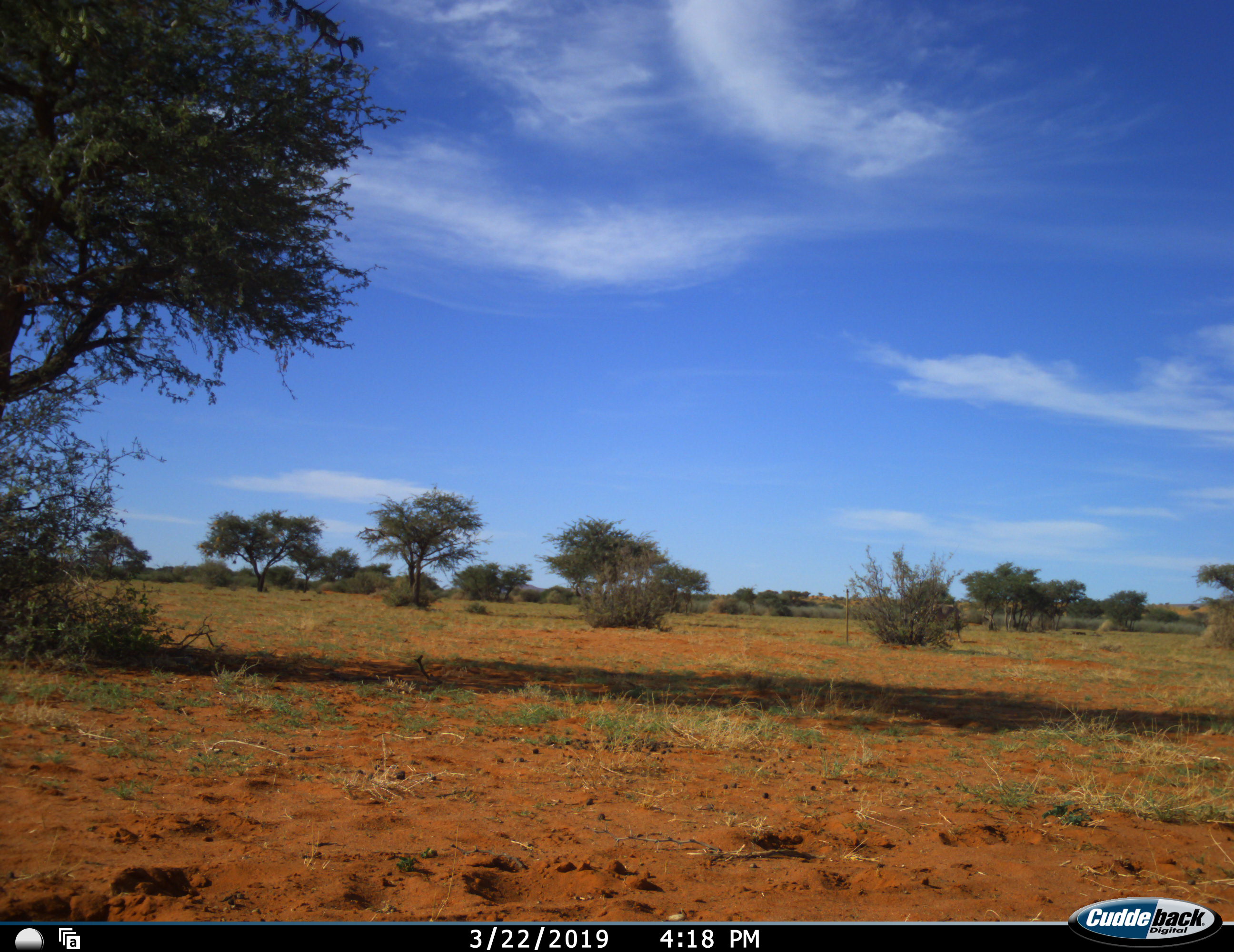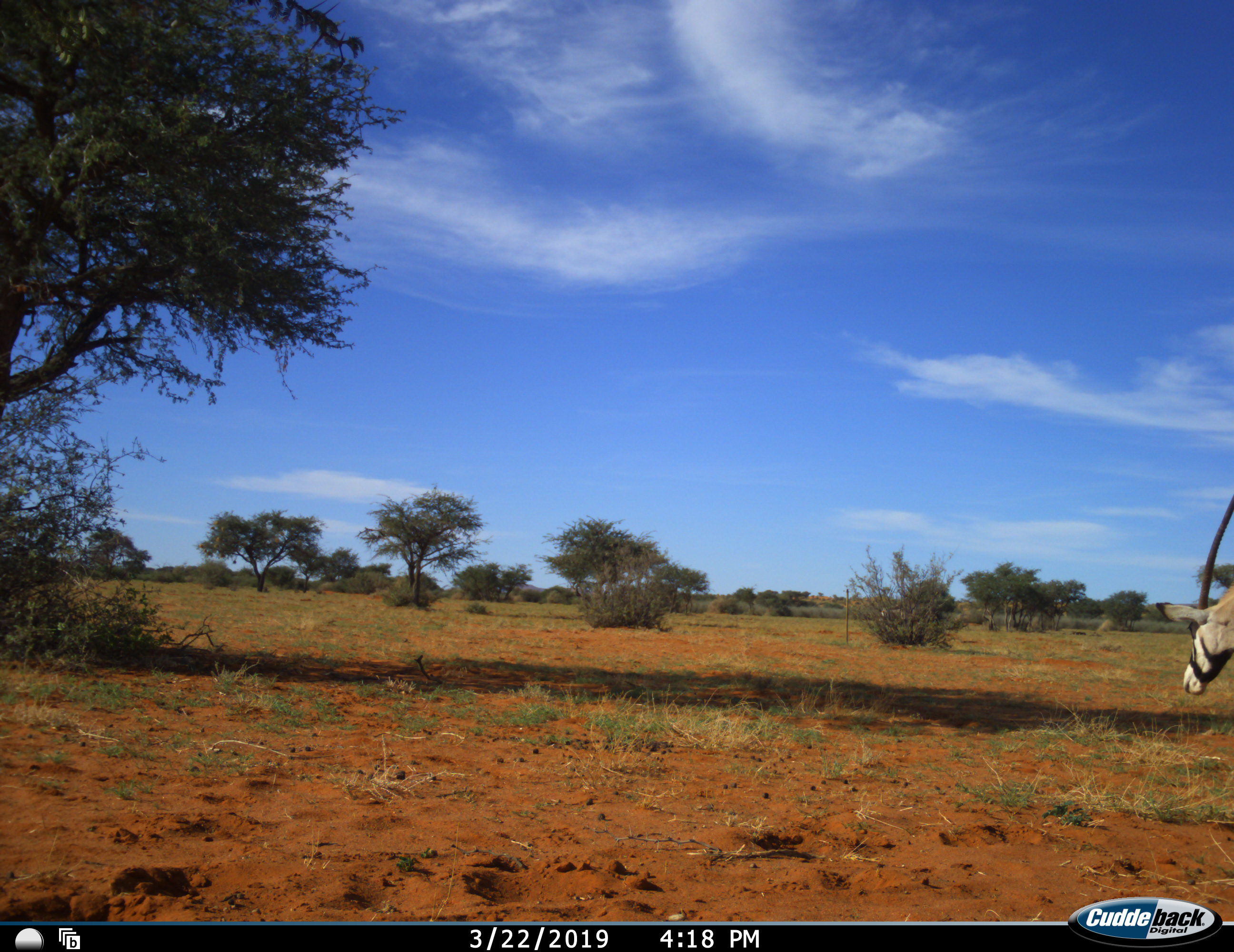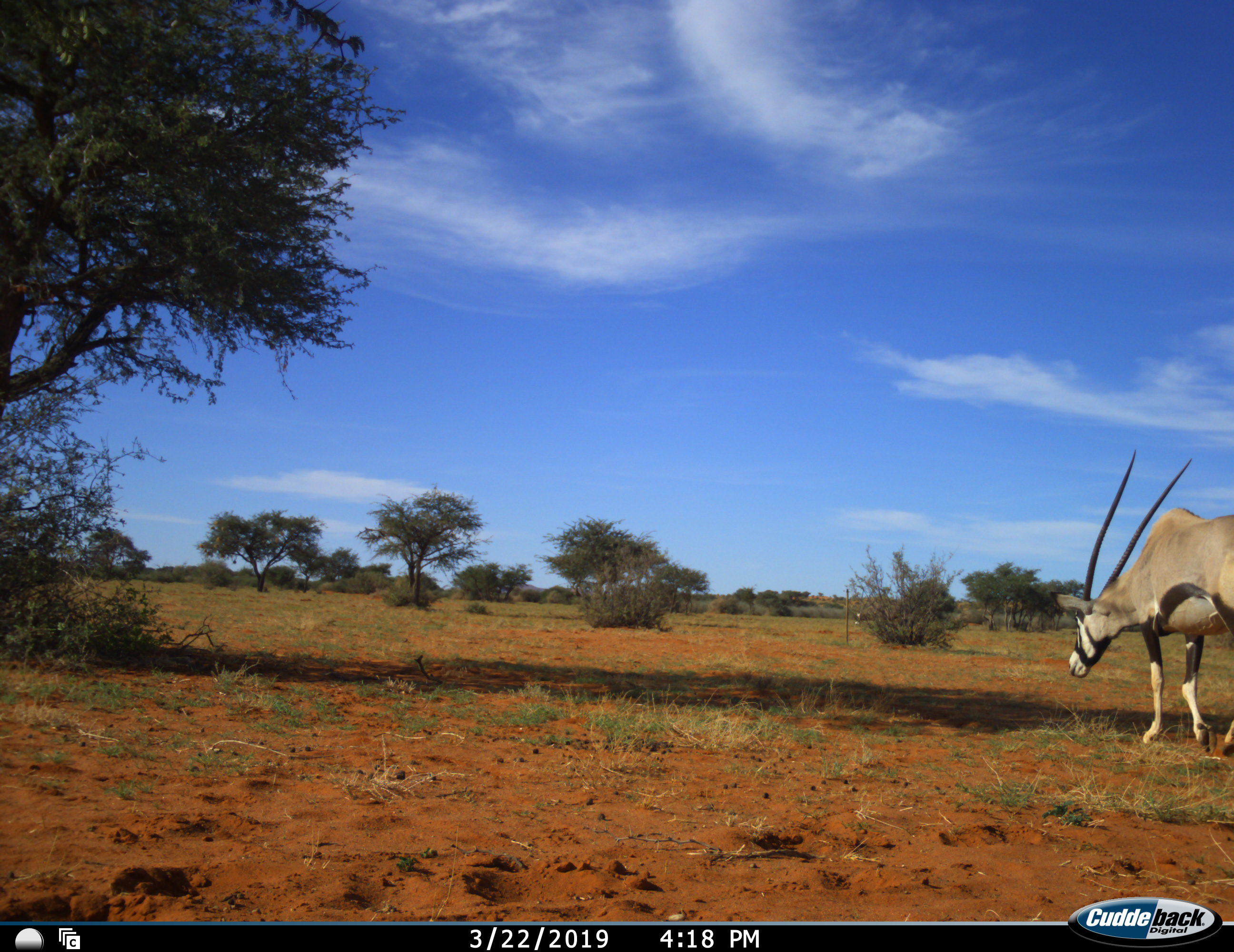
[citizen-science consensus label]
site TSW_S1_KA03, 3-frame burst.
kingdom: Animalia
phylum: Chordata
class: Mammalia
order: Artiodactyla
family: Bovidae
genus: Oryx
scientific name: Oryx gazella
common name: gemsbok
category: oryx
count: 1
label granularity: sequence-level